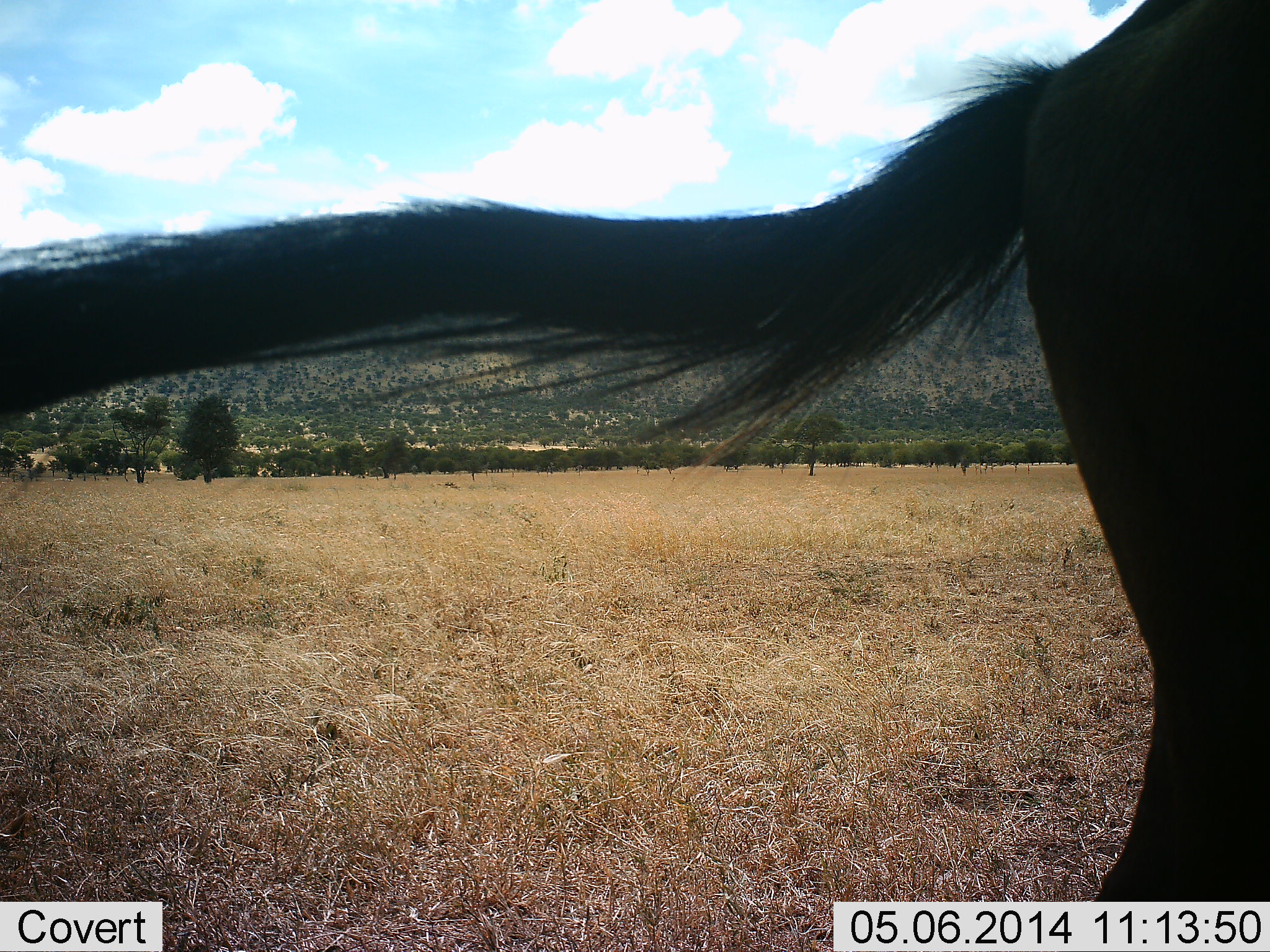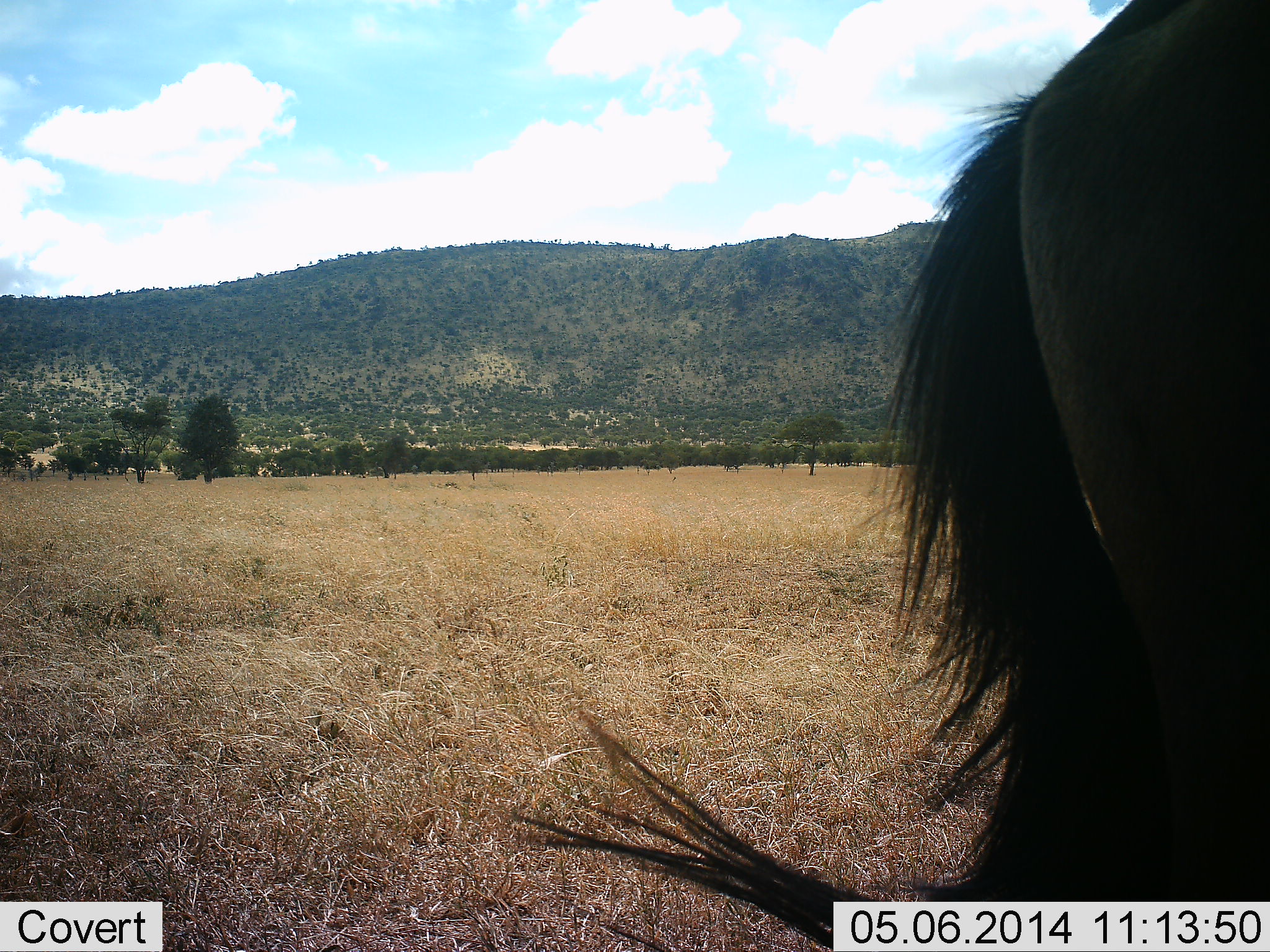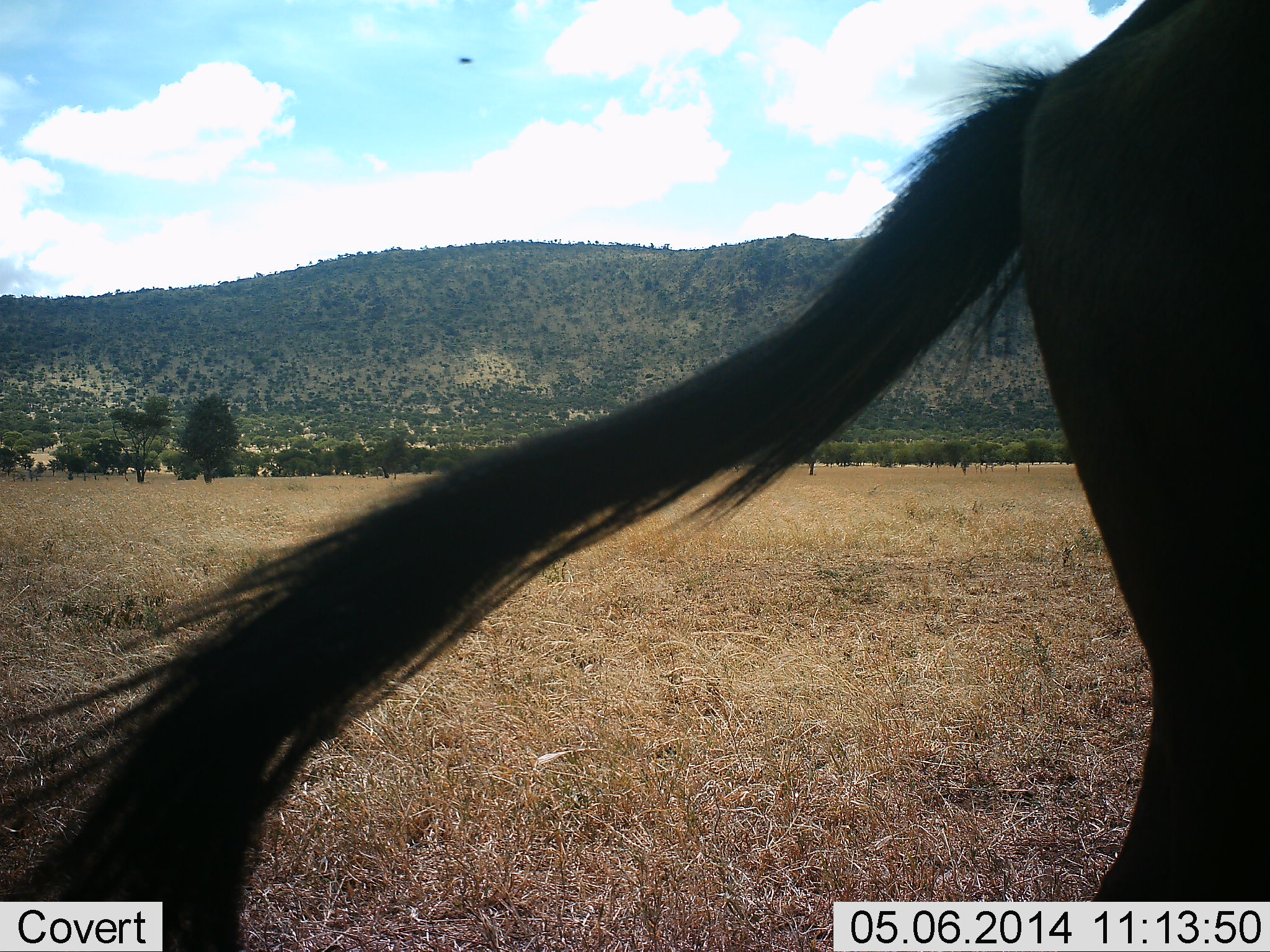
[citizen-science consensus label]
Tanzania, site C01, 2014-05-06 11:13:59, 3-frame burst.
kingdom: Animalia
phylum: Chordata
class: Mammalia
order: Artiodactyla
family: Bovidae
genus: Connochaetes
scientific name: Connochaetes taurinus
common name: blue wildebeest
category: wildebeest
Wildebeest (blue wildebeest) (Connochaetes taurinus), count 1. Behavior (volunteer vote fractions): standing 100%, resting 0%, moving 0%, interacting 0%. Young present (vote fraction): 0%. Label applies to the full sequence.